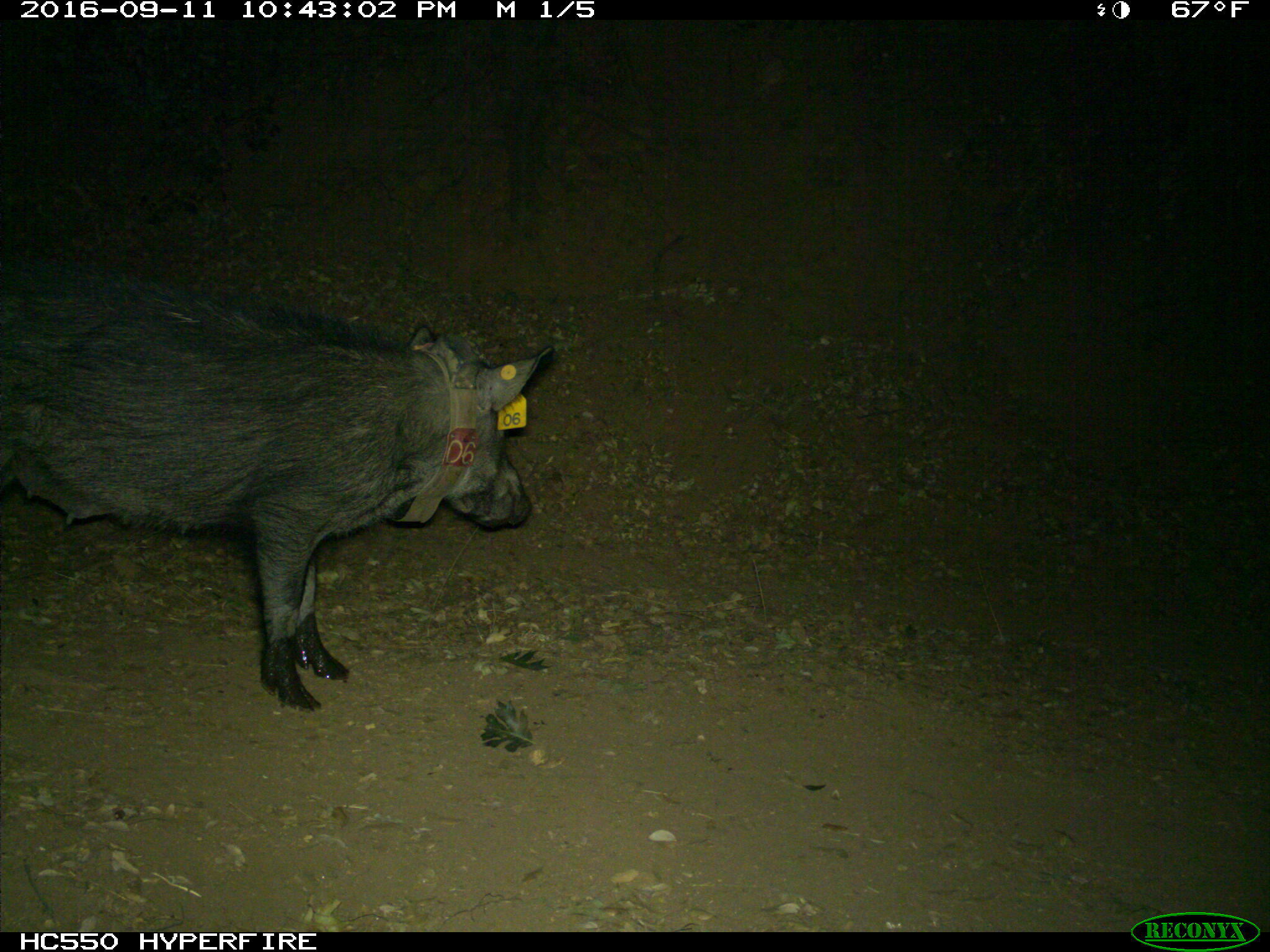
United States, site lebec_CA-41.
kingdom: Animalia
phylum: Chordata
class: Mammalia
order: Artiodactyla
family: Suidae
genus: Sus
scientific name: Sus scrofa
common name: wild boar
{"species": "Sus scrofa (wild boar)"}